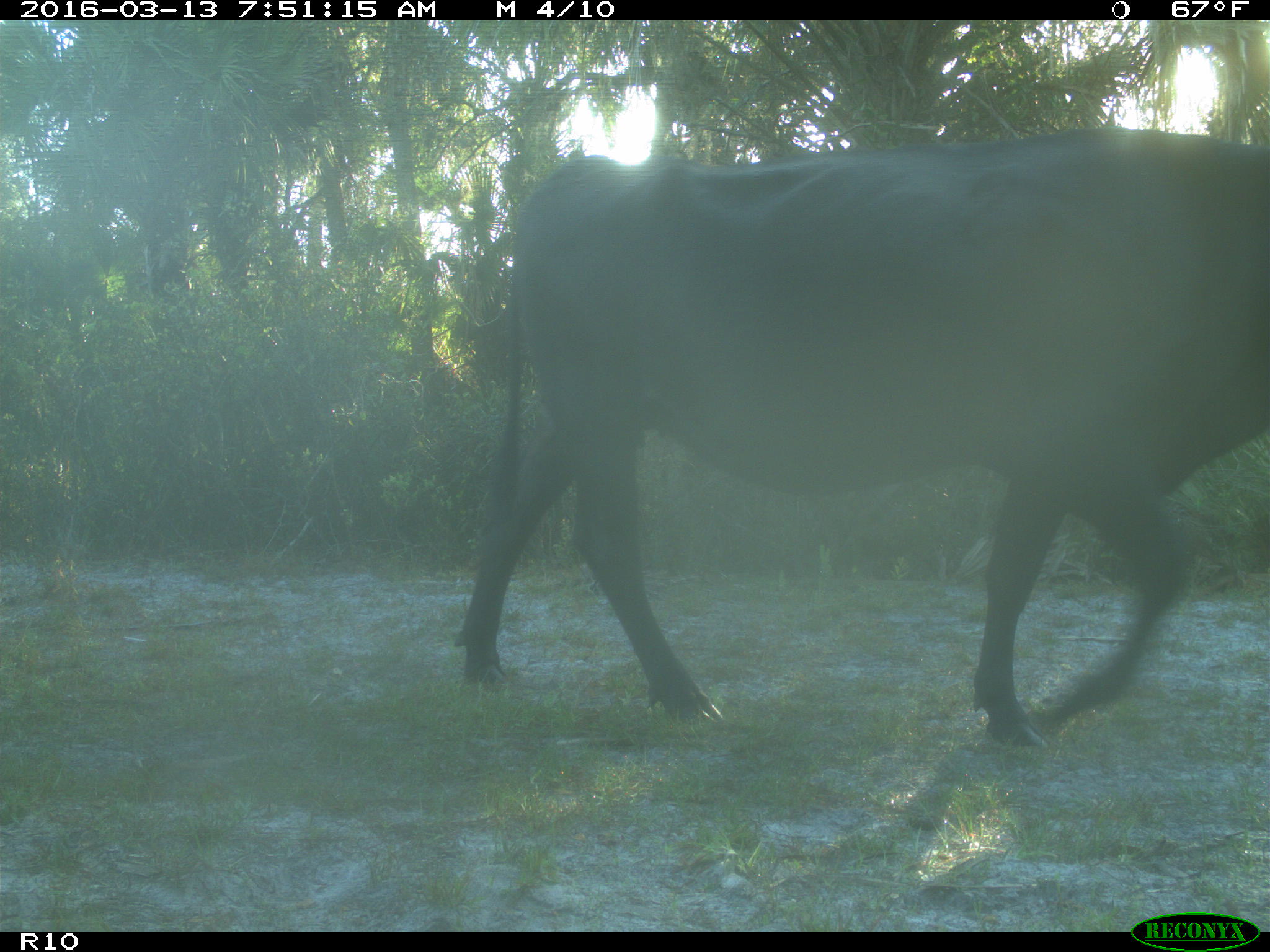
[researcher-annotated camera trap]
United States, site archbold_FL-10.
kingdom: Animalia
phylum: Chordata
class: Mammalia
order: Artiodactyla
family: Bovidae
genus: Bos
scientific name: Bos taurus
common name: domestic cow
Bos taurus (domestic cow).